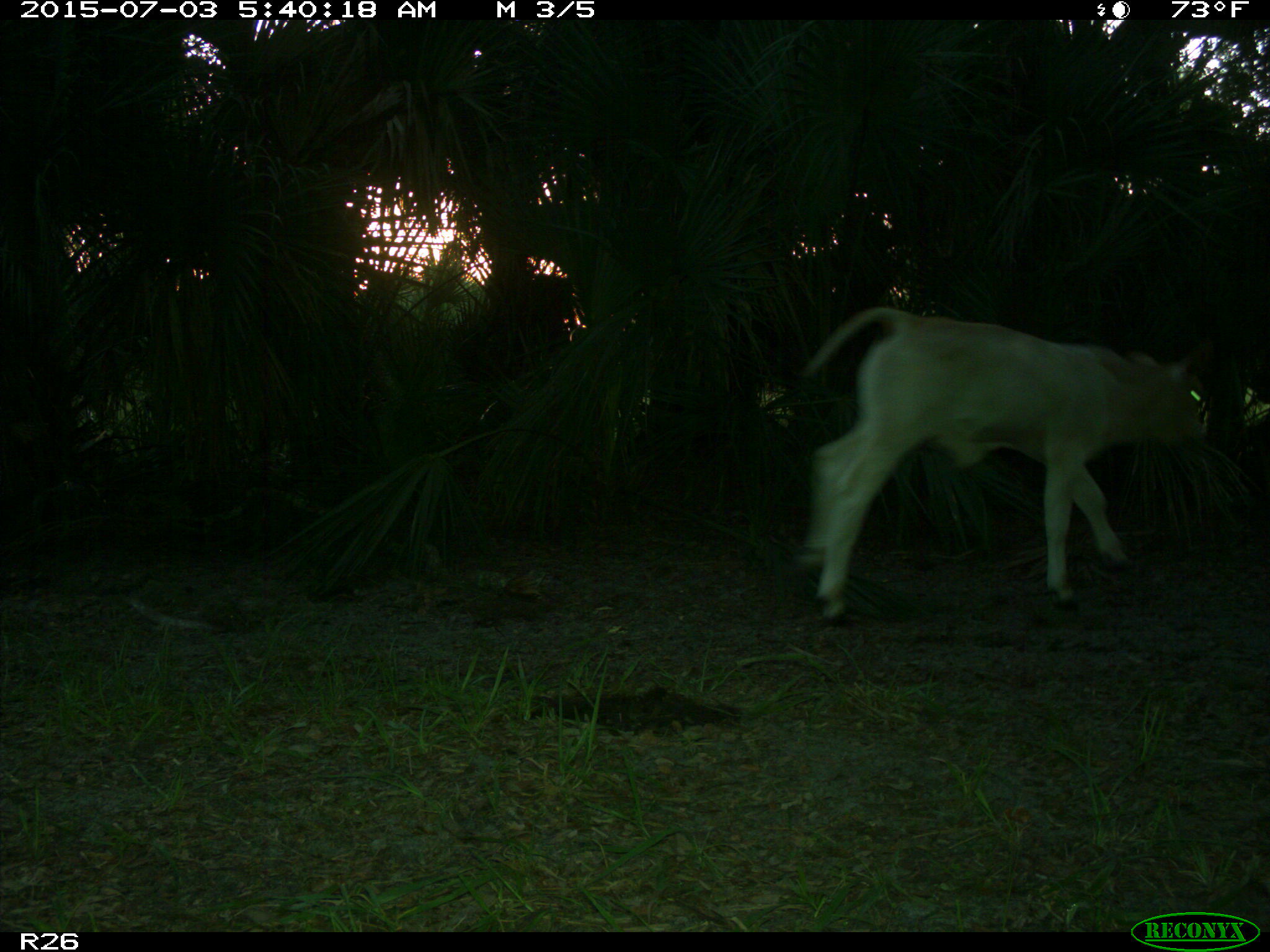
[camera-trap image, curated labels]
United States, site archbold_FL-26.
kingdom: Animalia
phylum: Chordata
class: Mammalia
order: Artiodactyla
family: Bovidae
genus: Bos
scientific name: Bos taurus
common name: domestic cow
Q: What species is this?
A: Bos taurus (domestic cow).